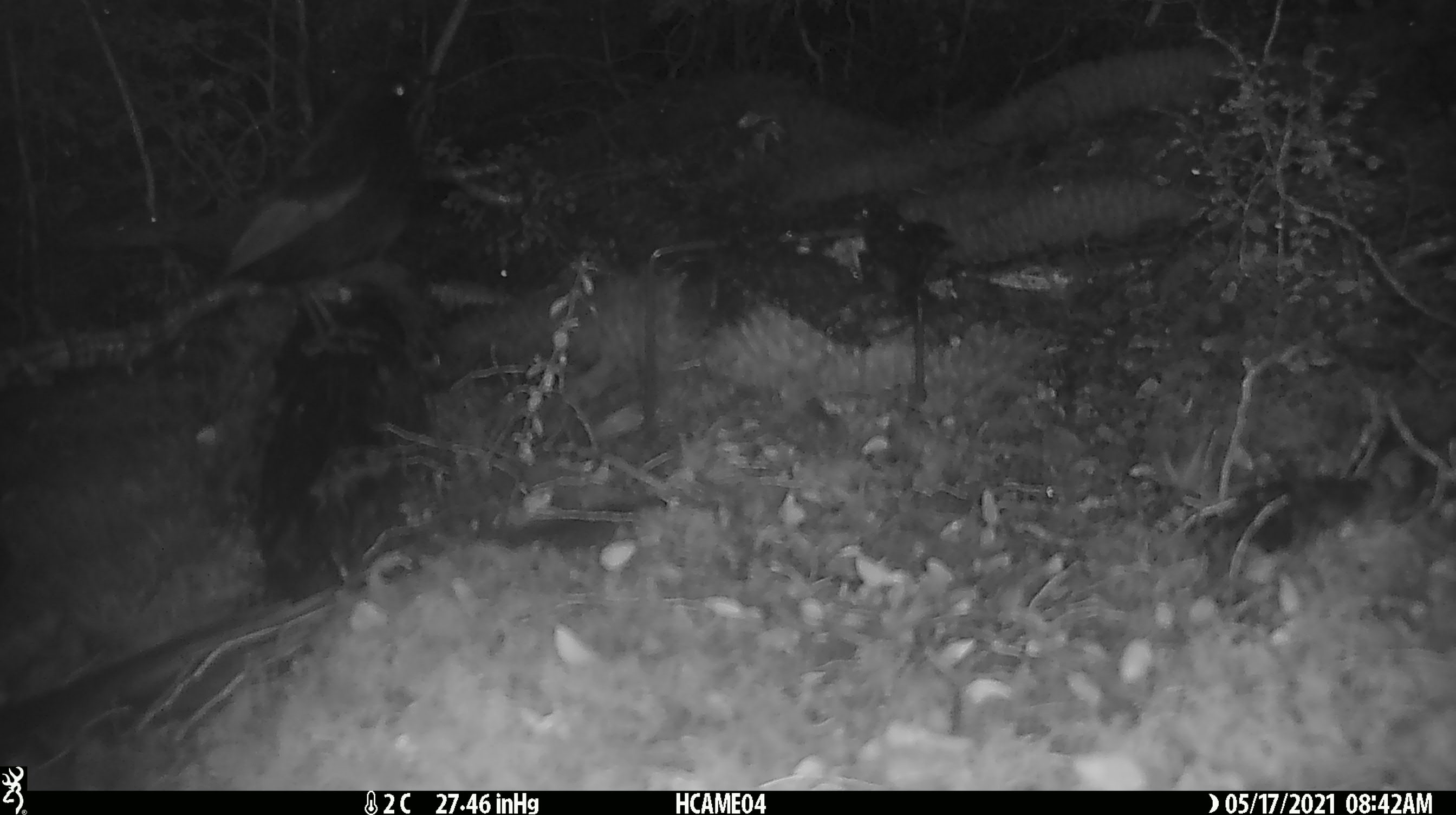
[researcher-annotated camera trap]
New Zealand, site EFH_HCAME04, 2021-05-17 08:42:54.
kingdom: Animalia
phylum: Chordata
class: Aves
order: Passeriformes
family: Turdidae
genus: Turdus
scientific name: Turdus merula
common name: eurasian blackbird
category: blackbird